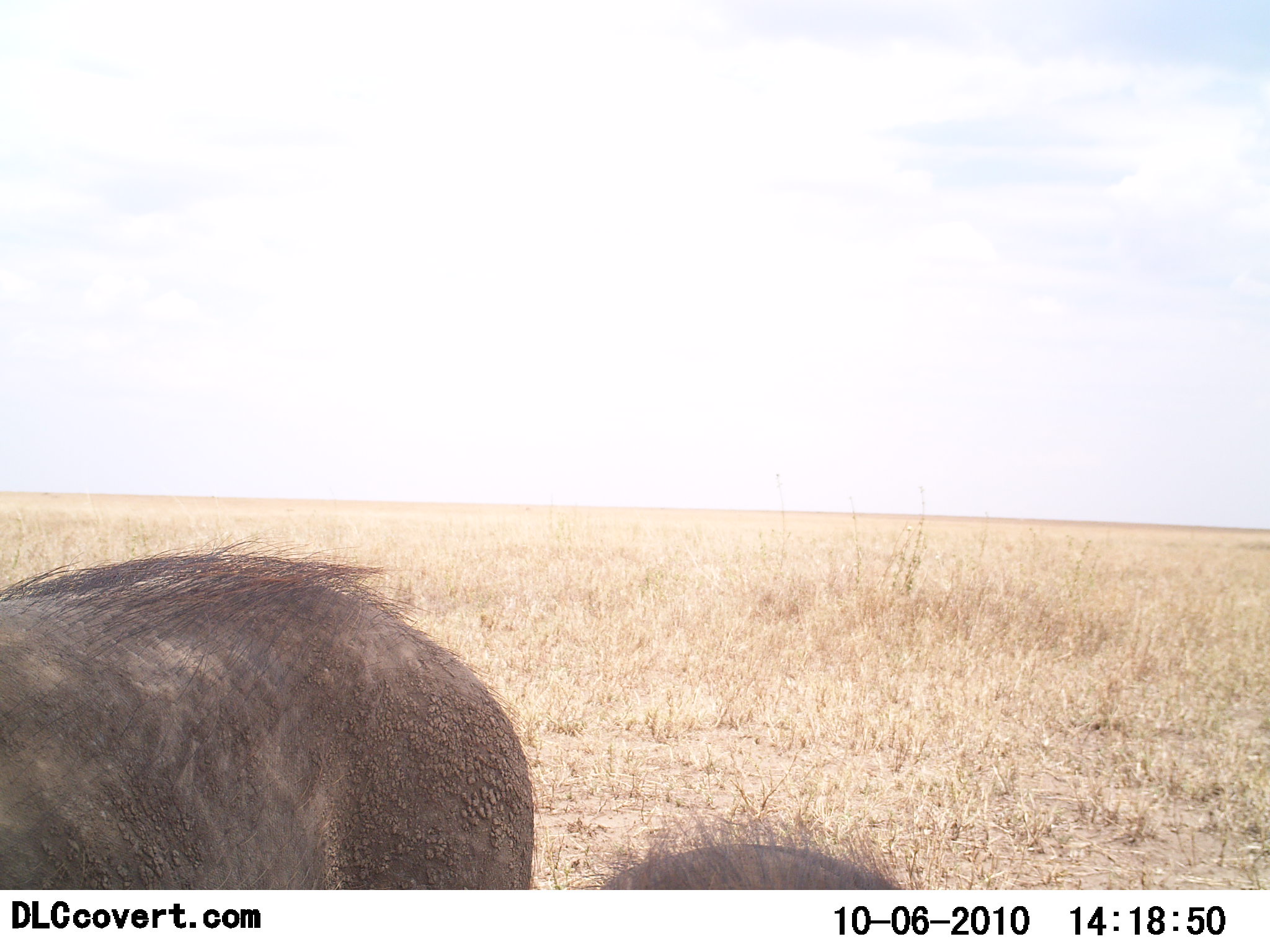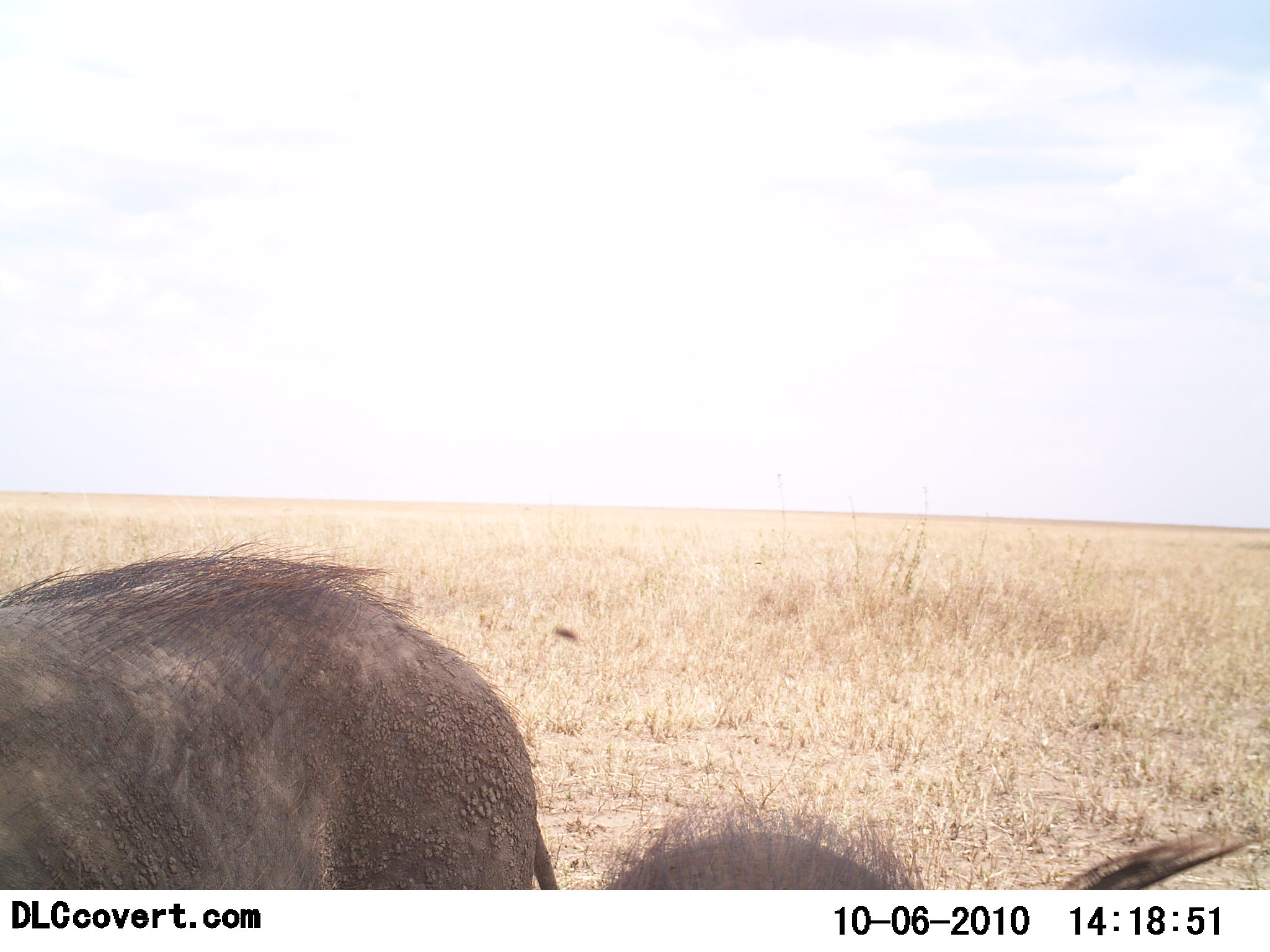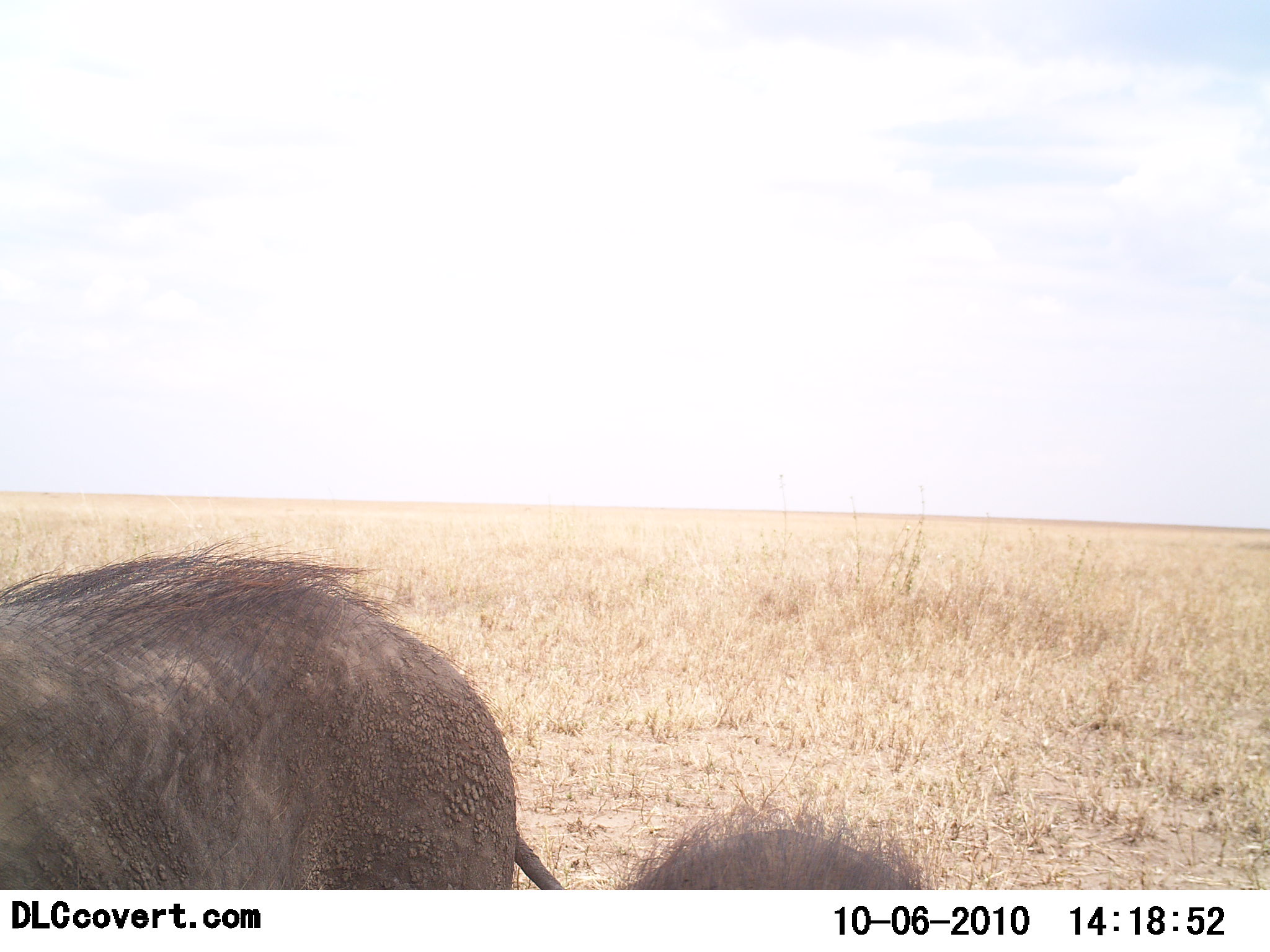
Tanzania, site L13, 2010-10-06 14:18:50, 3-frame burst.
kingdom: Animalia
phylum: Chordata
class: Mammalia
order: Artiodactyla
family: Suidae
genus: Phacochoerus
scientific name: Phacochoerus africanus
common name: warthog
Warthog (Phacochoerus africanus), count 2. Behavior (volunteer vote fractions): standing 71%, resting 21%, moving 14%, interacting 7%. Young present (vote fraction): 29%. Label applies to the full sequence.